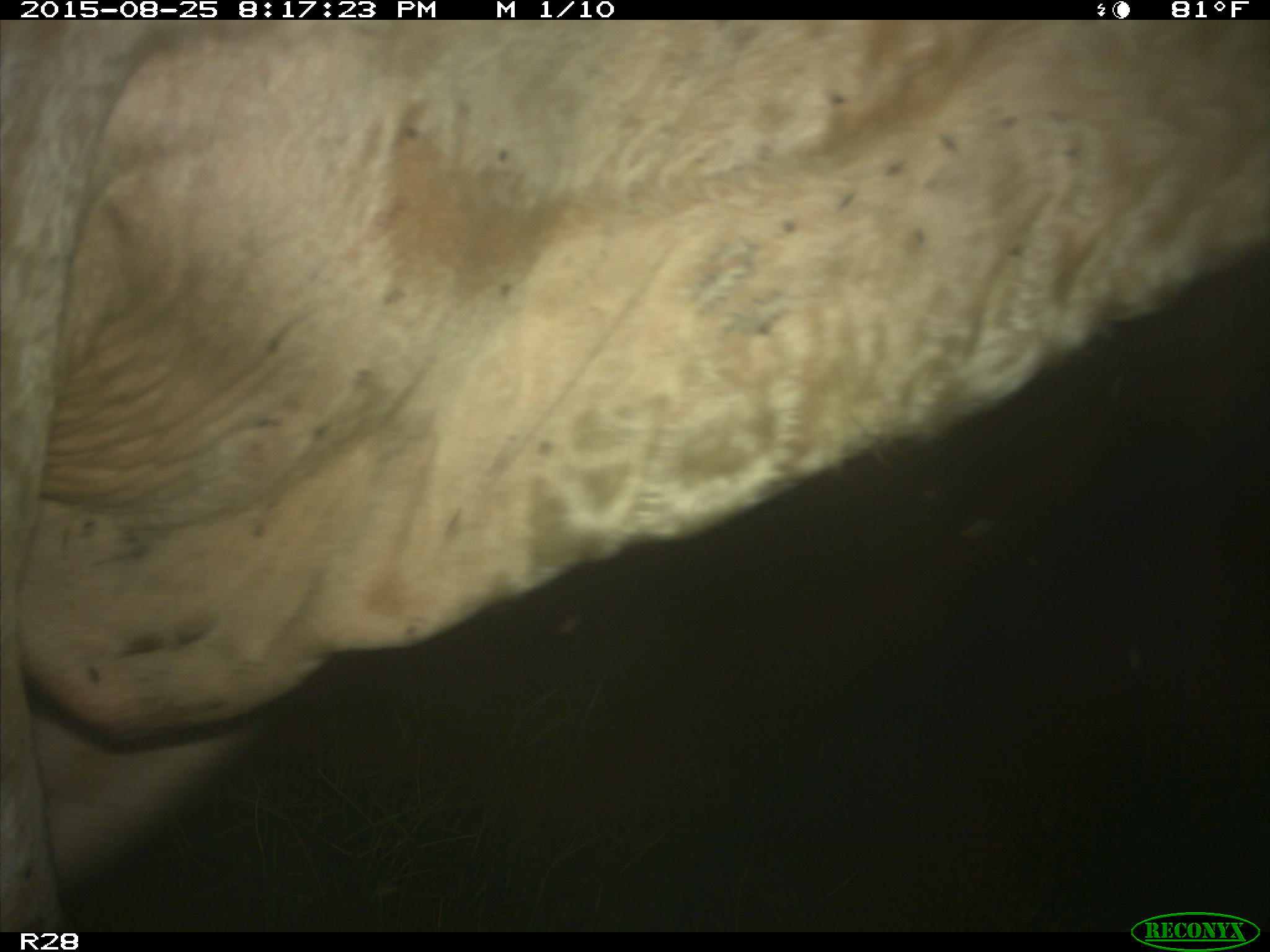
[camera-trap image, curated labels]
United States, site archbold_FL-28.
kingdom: Animalia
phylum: Chordata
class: Mammalia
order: Artiodactyla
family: Bovidae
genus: Bos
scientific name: Bos taurus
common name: domestic cow